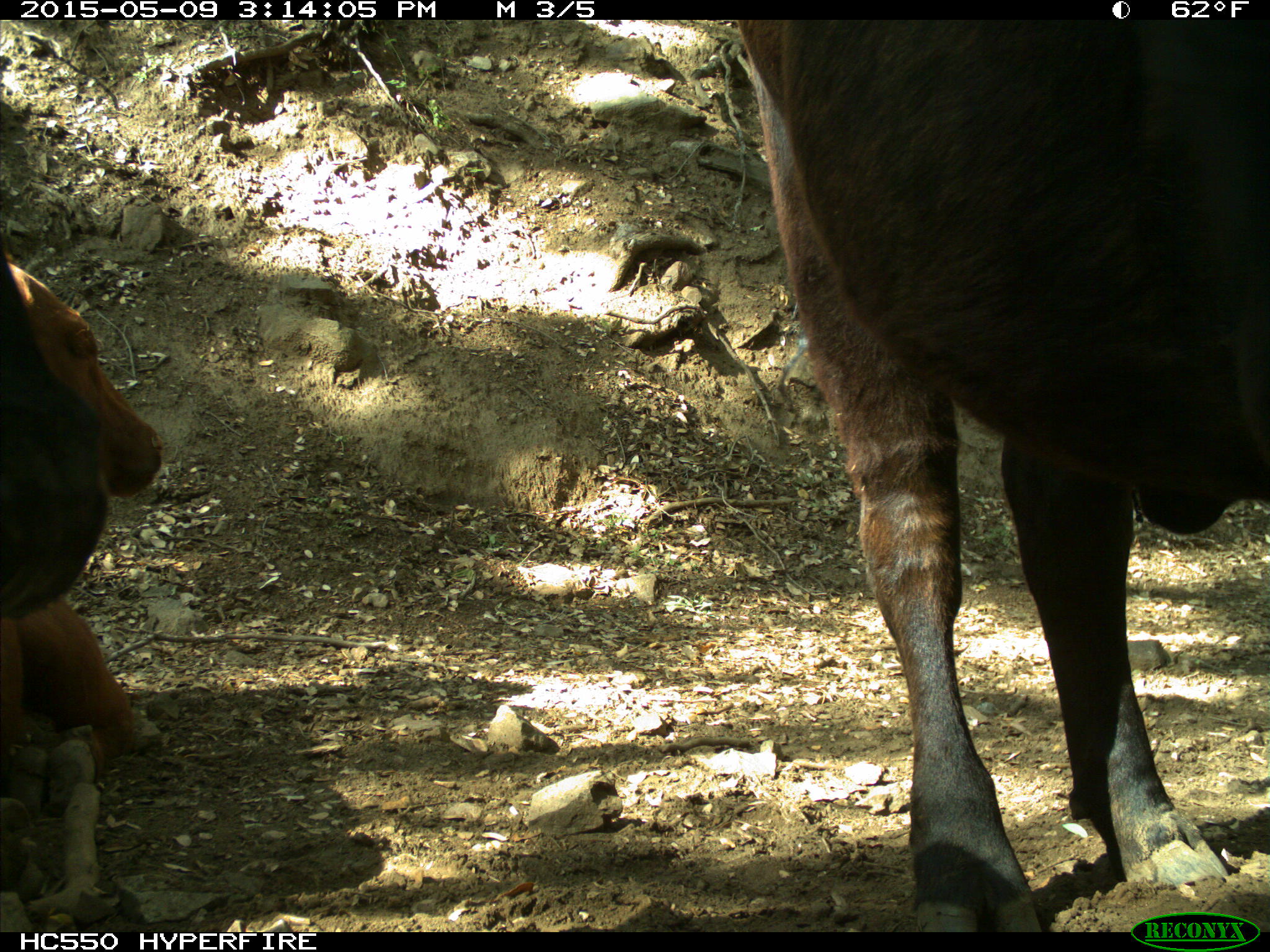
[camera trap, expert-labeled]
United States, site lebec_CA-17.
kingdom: Animalia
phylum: Chordata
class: Mammalia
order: Artiodactyla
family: Bovidae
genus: Bos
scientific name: Bos taurus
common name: domestic cow